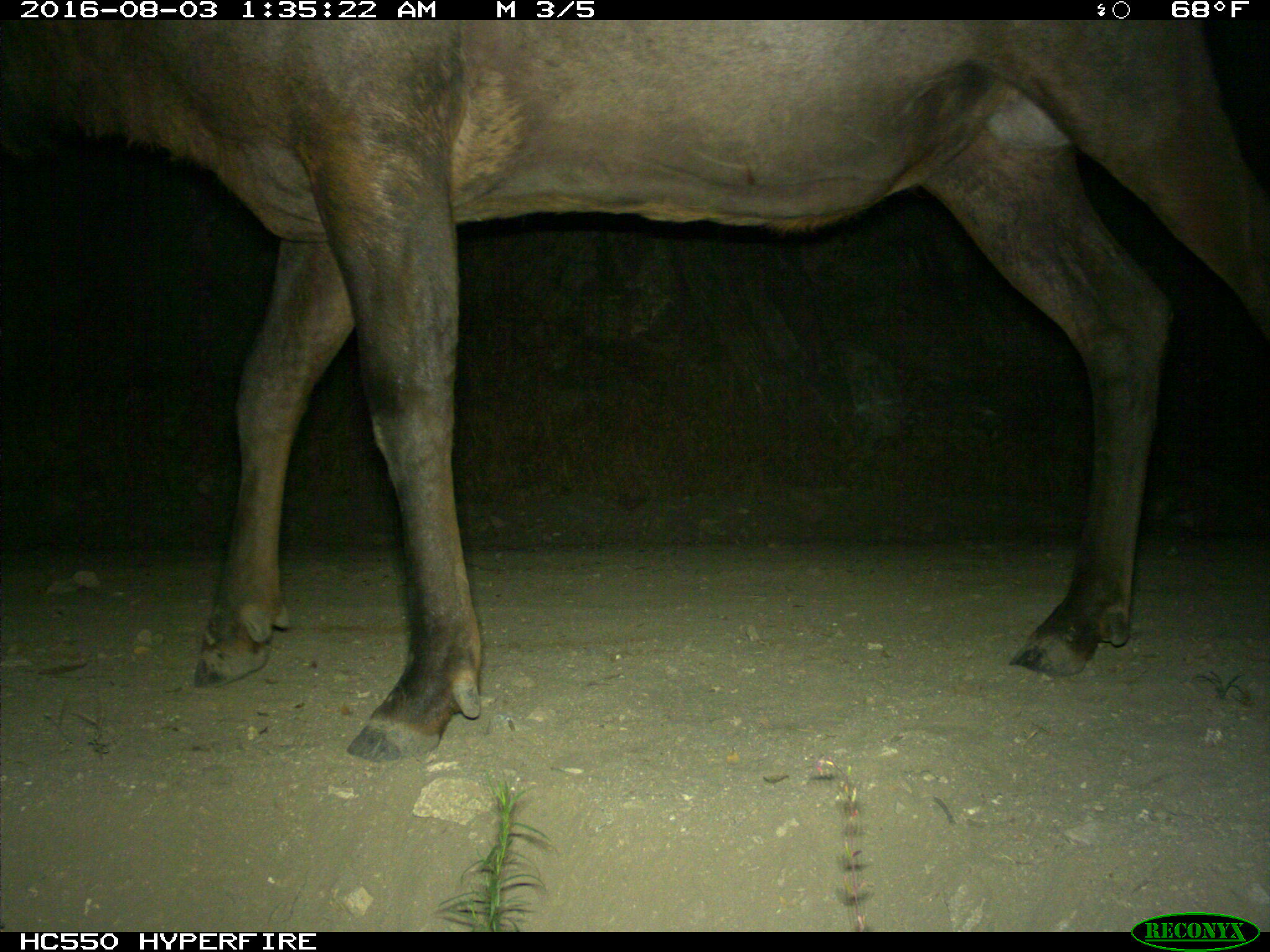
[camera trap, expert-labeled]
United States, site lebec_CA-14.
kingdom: Animalia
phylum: Chordata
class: Mammalia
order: Artiodactyla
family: Cervidae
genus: Cervus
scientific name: Cervus canadensis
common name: elk